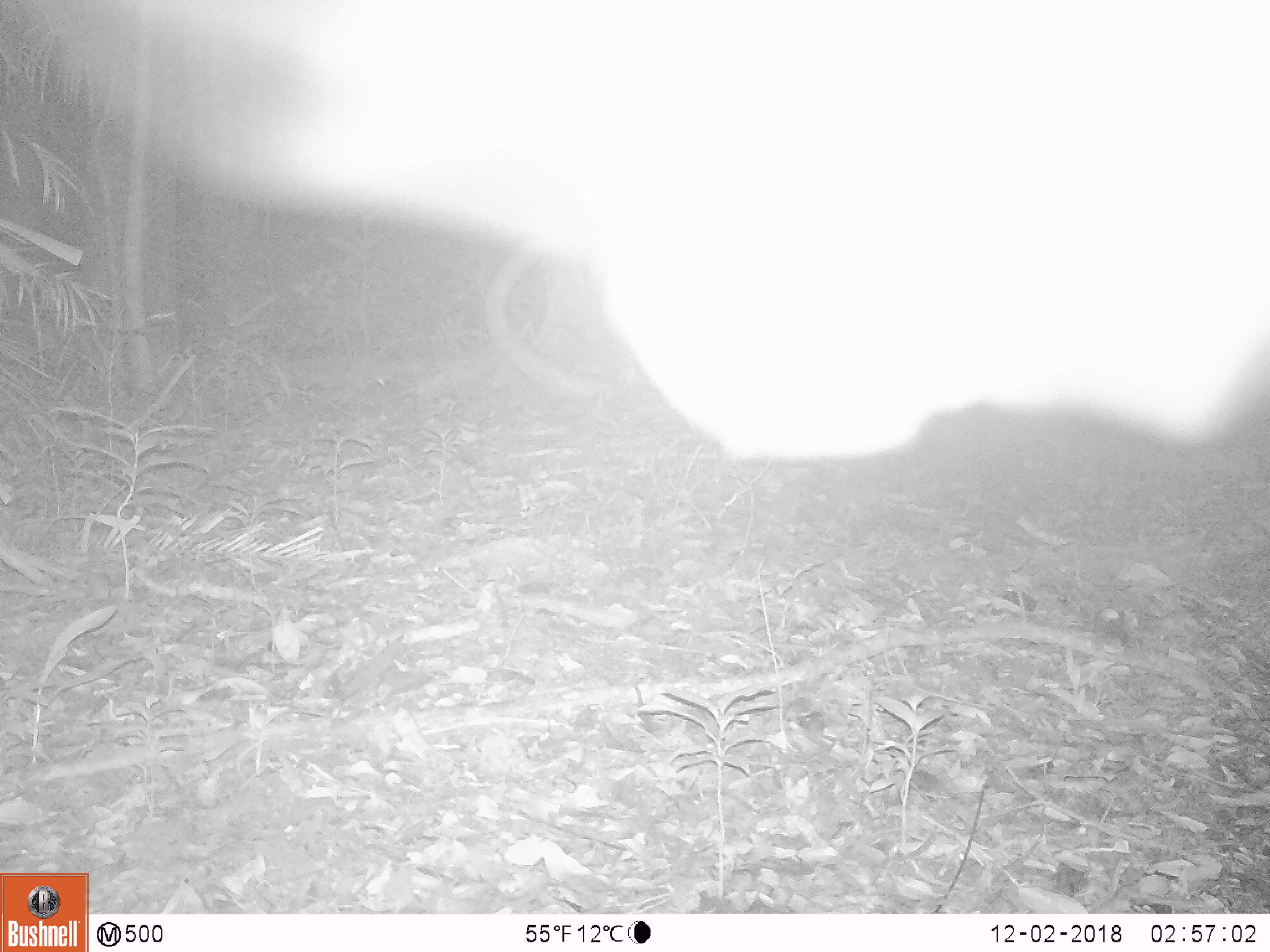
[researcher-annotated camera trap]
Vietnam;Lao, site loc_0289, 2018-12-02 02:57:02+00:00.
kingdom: Animalia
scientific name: Animalia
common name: animal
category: unidentified animal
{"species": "unidentified animal (animal) (Animalia)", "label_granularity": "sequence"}